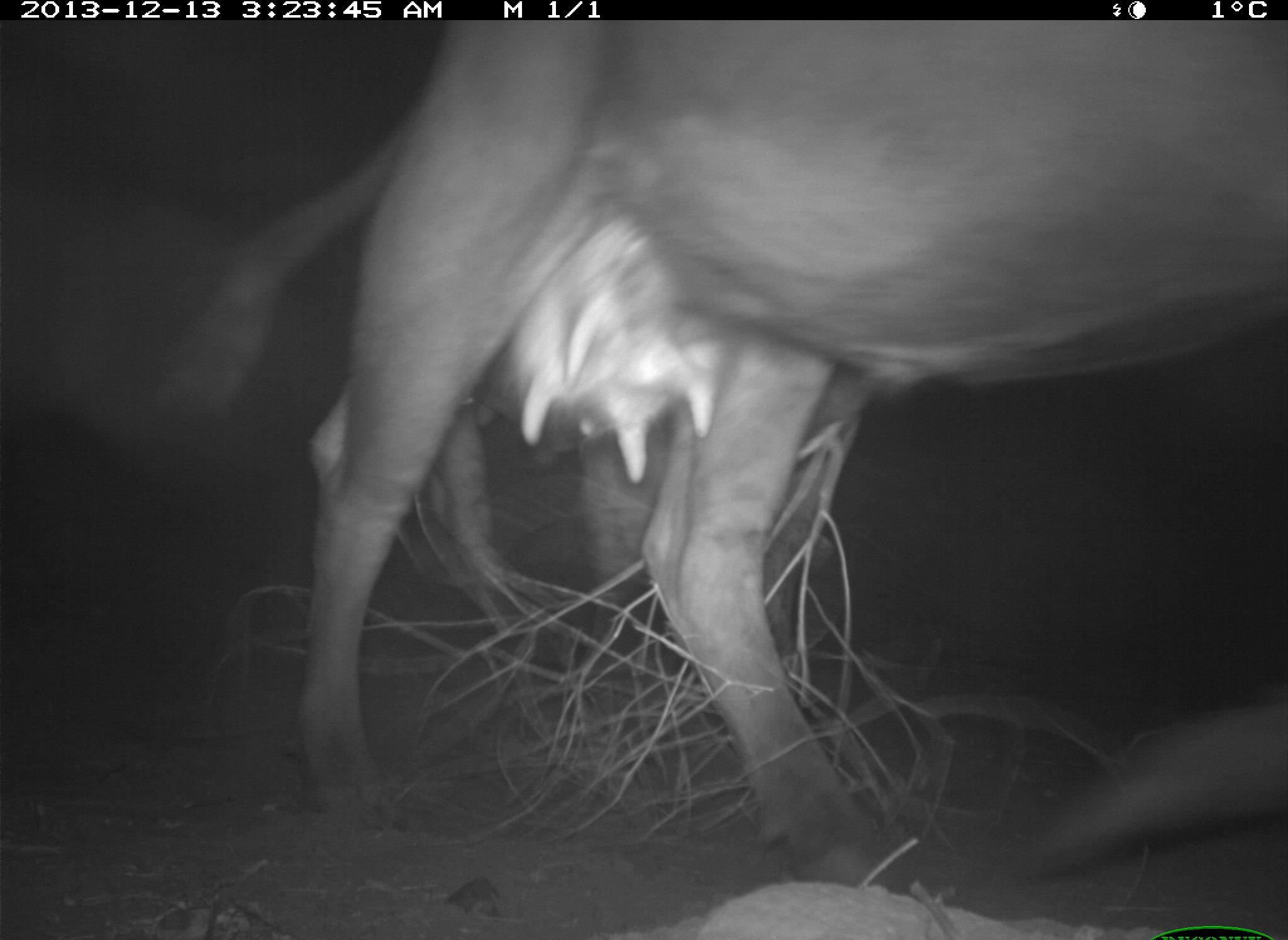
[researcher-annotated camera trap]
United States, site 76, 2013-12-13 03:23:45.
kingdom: Animalia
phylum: Chordata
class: Mammalia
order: Artiodactyla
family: Bovidae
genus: Bos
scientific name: Bos taurus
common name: cow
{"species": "cow (Bos taurus)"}